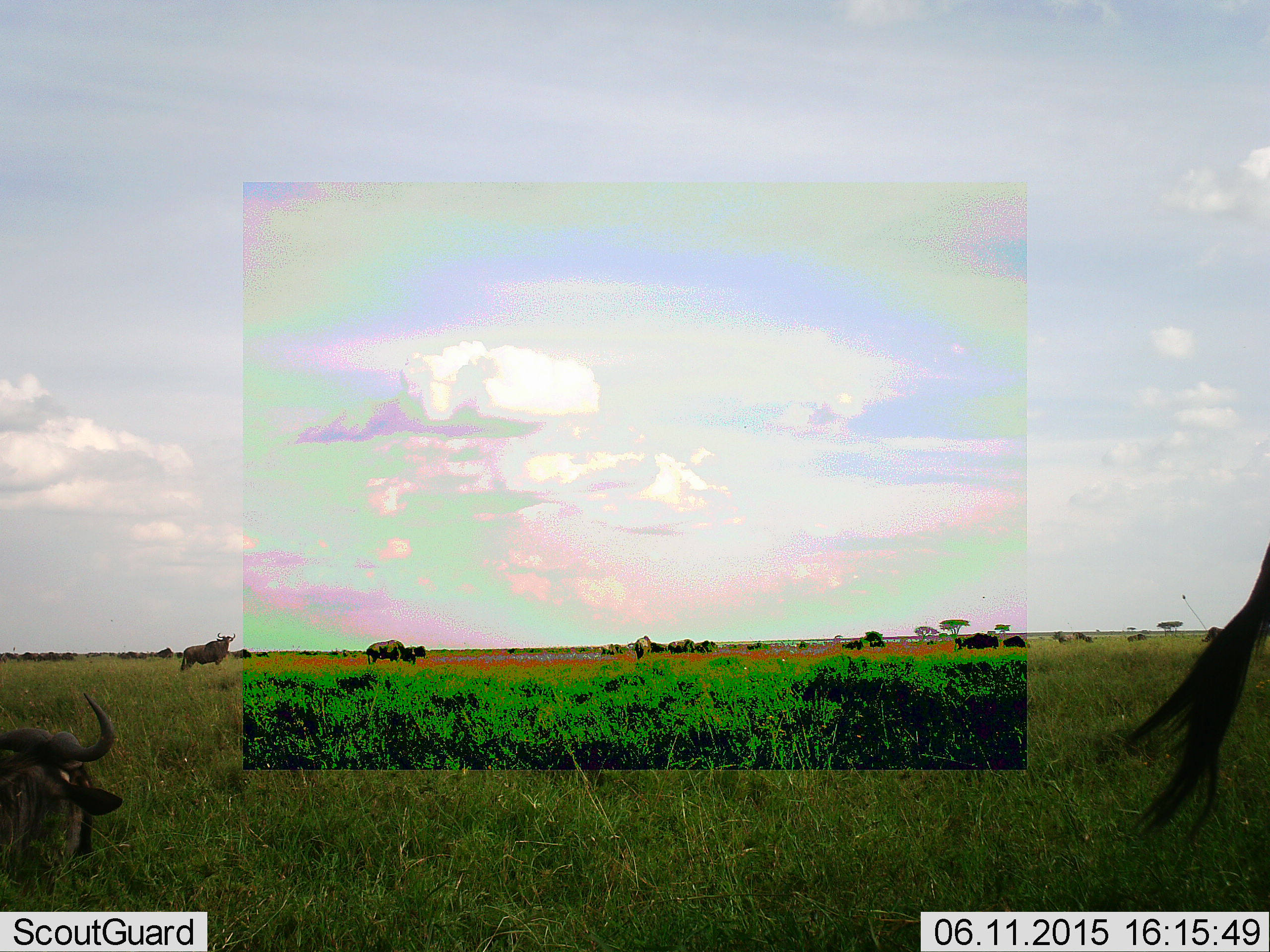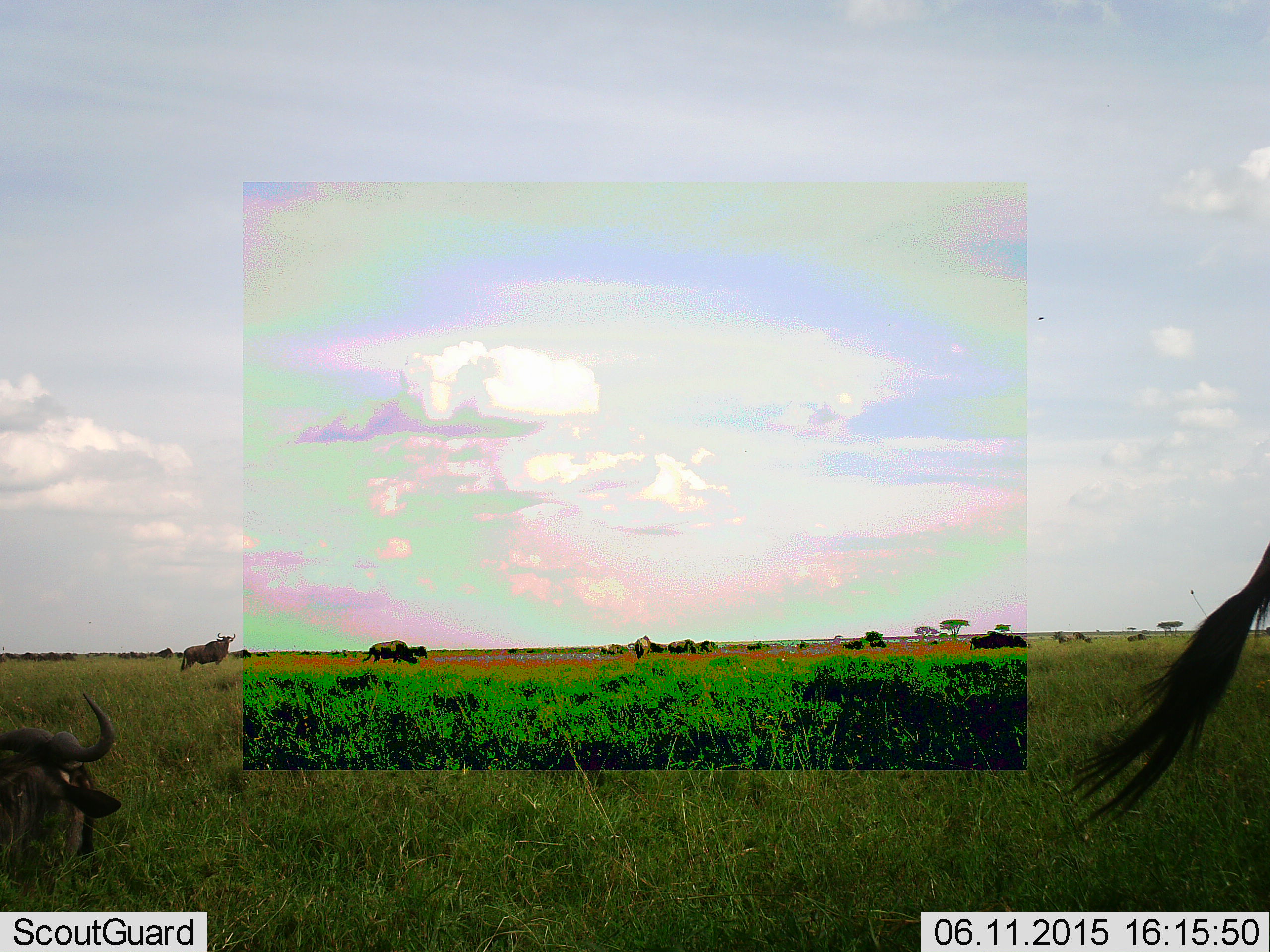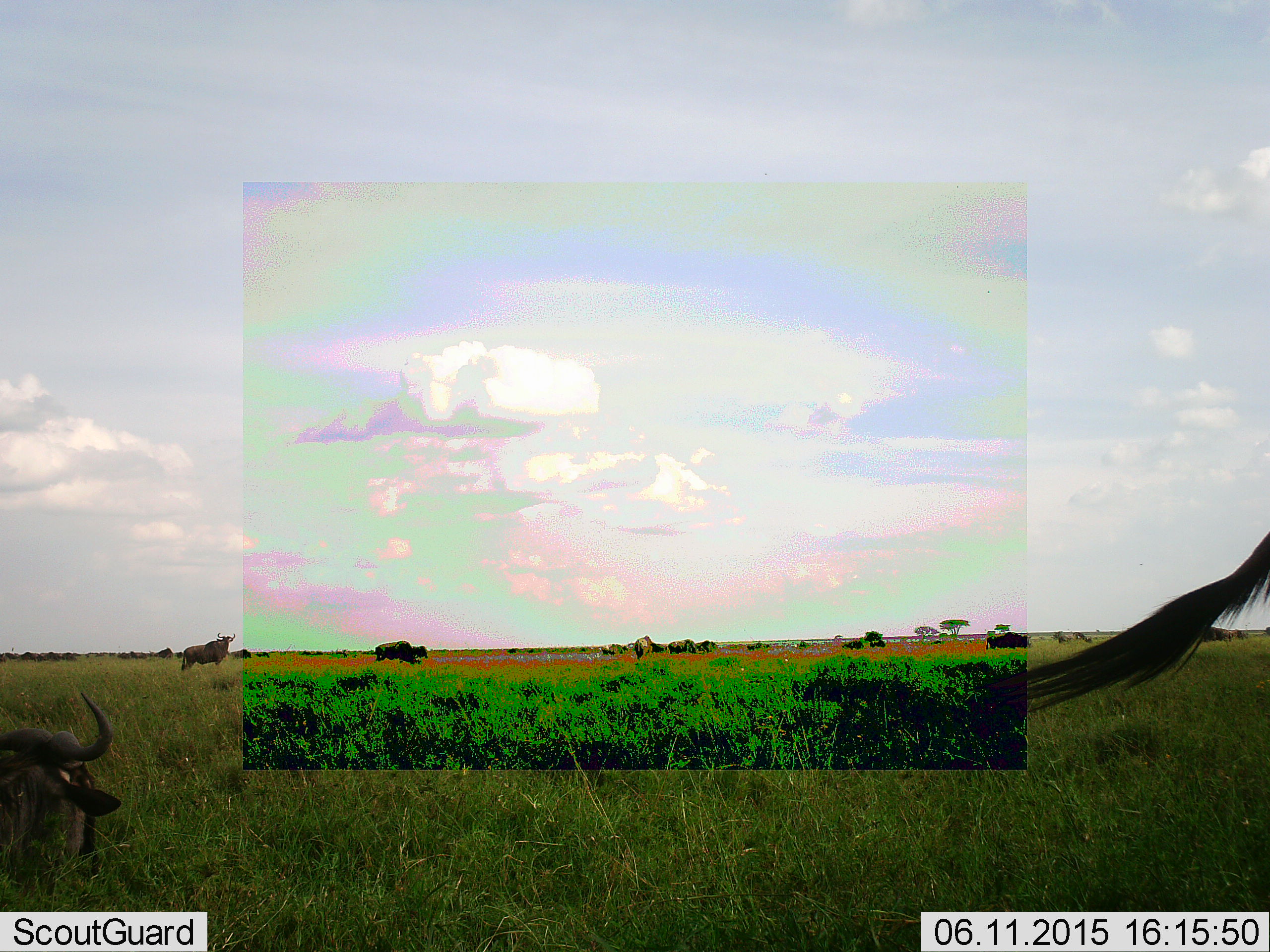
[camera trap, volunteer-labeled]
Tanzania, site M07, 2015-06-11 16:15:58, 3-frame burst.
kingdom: Animalia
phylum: Chordata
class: Mammalia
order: Artiodactyla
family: Bovidae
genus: Connochaetes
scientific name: Connochaetes taurinus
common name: blue wildebeest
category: wildebeest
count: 11-50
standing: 60%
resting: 60%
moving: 50%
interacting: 0%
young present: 0%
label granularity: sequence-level